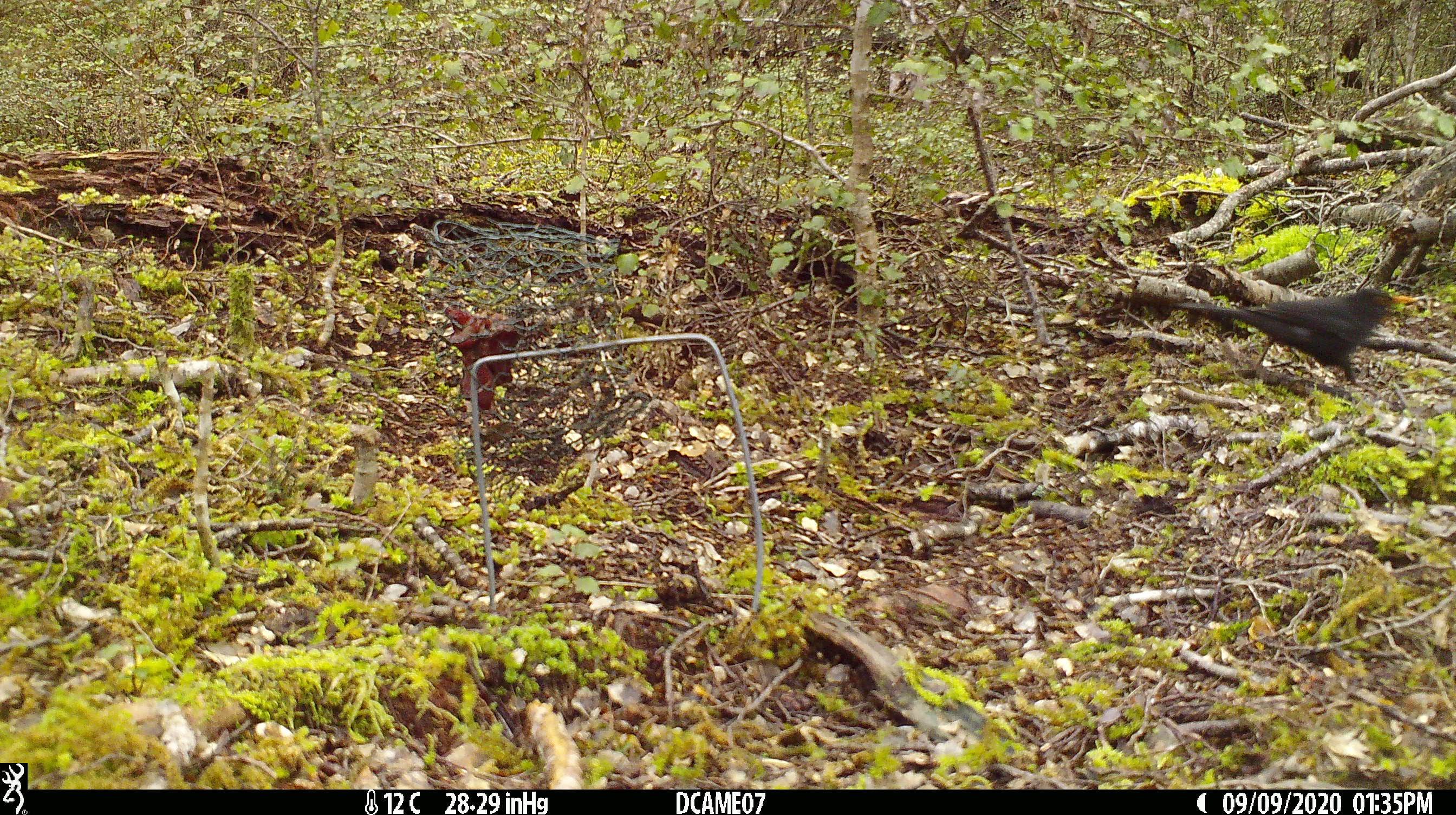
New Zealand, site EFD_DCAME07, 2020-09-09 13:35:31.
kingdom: Animalia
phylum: Chordata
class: Aves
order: Passeriformes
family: Turdidae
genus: Turdus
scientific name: Turdus merula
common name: eurasian blackbird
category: blackbird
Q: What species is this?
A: Blackbird (eurasian blackbird) (Turdus merula).